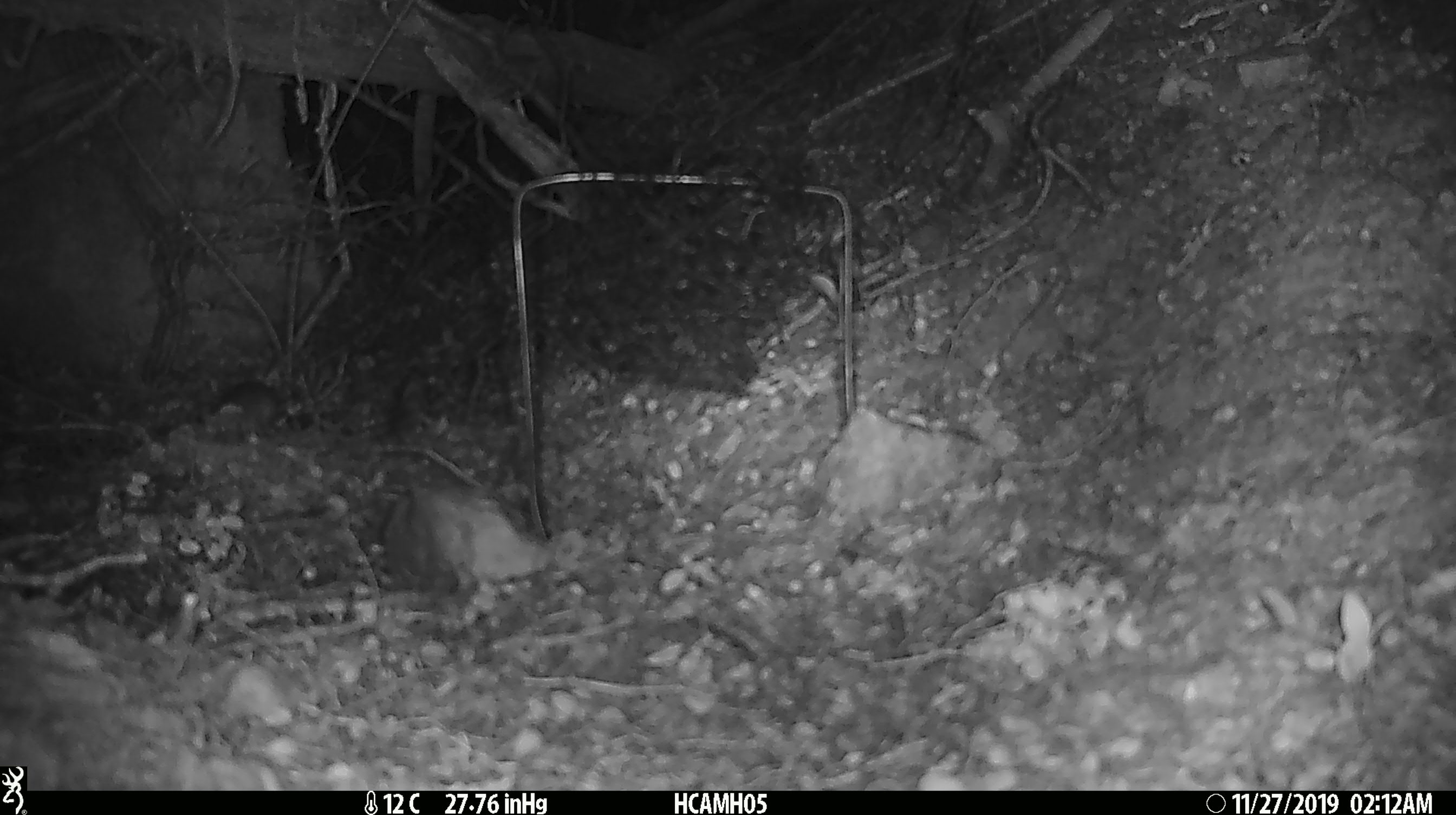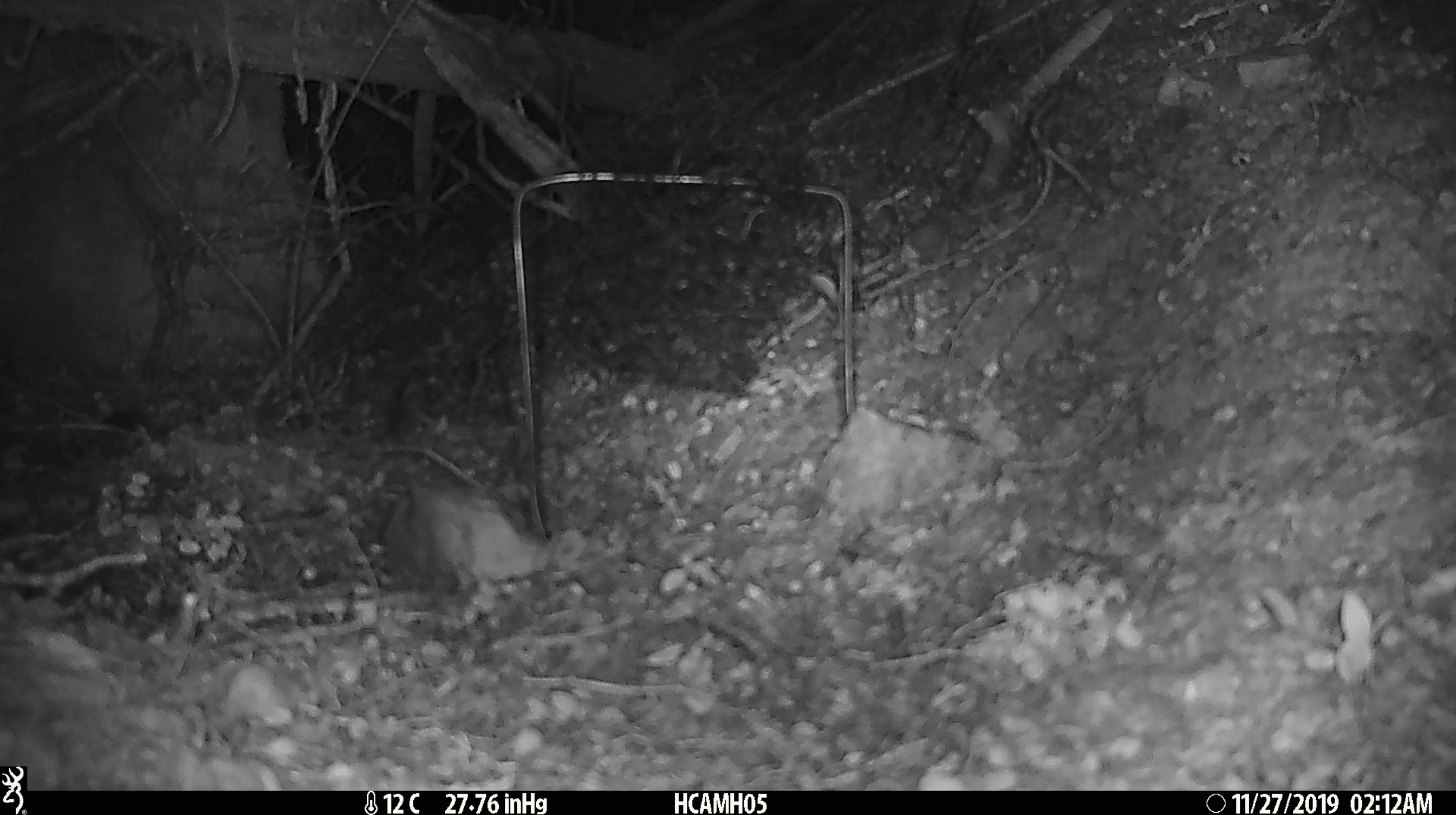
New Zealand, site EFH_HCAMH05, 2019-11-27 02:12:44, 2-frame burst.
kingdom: Animalia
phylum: Chordata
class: Mammalia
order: Rodentia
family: Muridae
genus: Mus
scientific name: Mus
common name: mouse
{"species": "mouse (Mus)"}